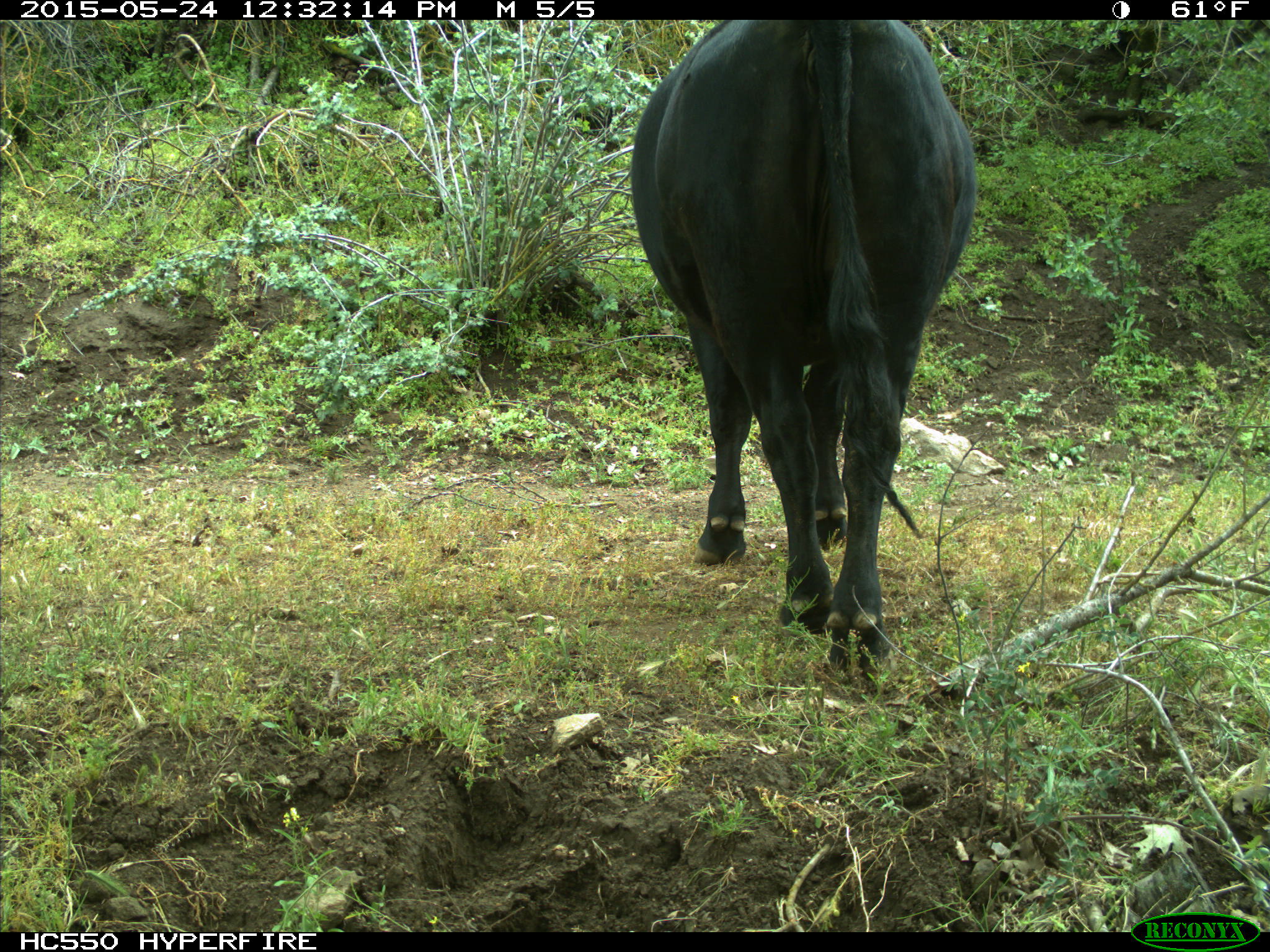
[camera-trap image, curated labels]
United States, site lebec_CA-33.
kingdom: Animalia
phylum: Chordata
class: Mammalia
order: Artiodactyla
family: Bovidae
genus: Bos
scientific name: Bos taurus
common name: domestic cow